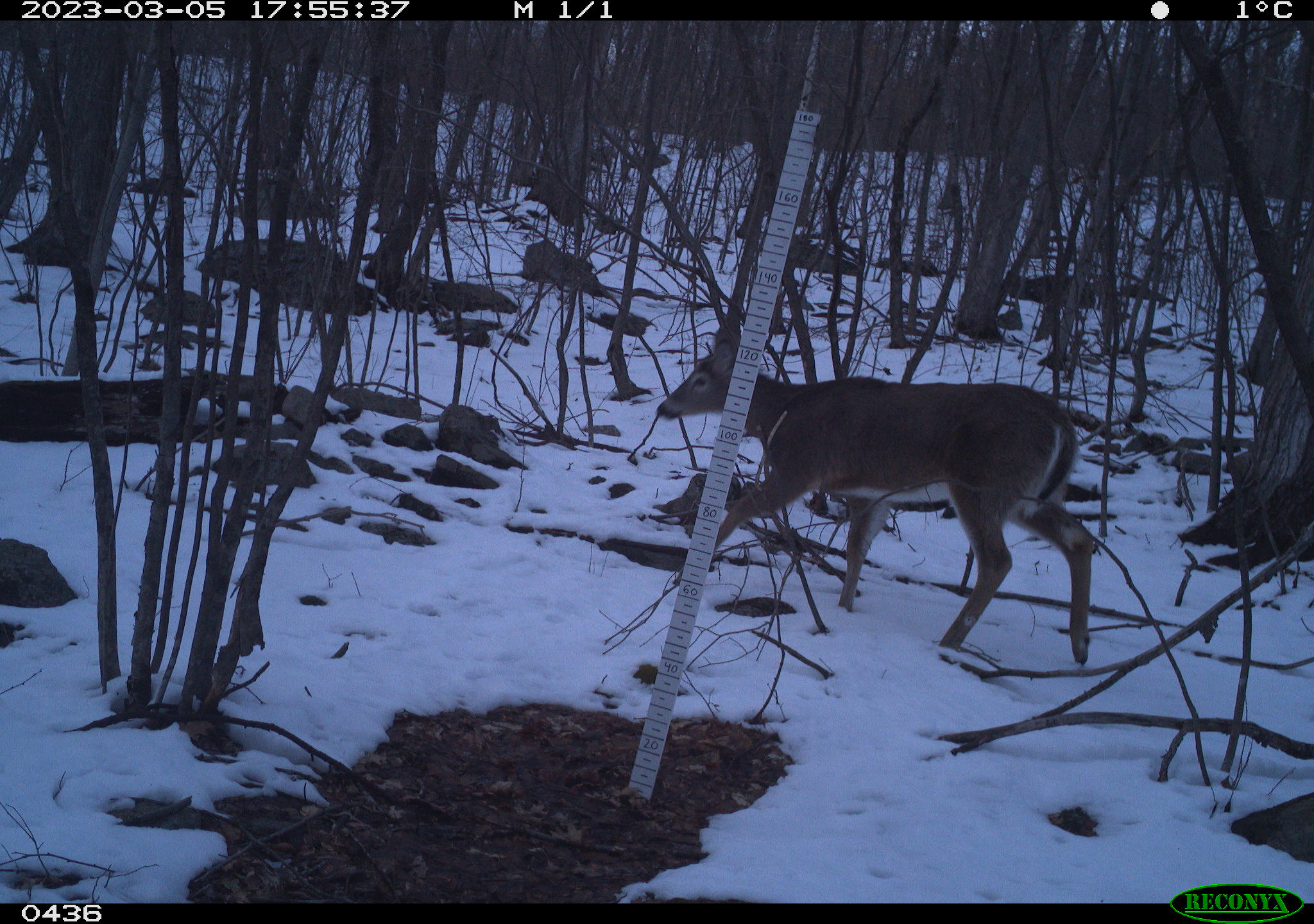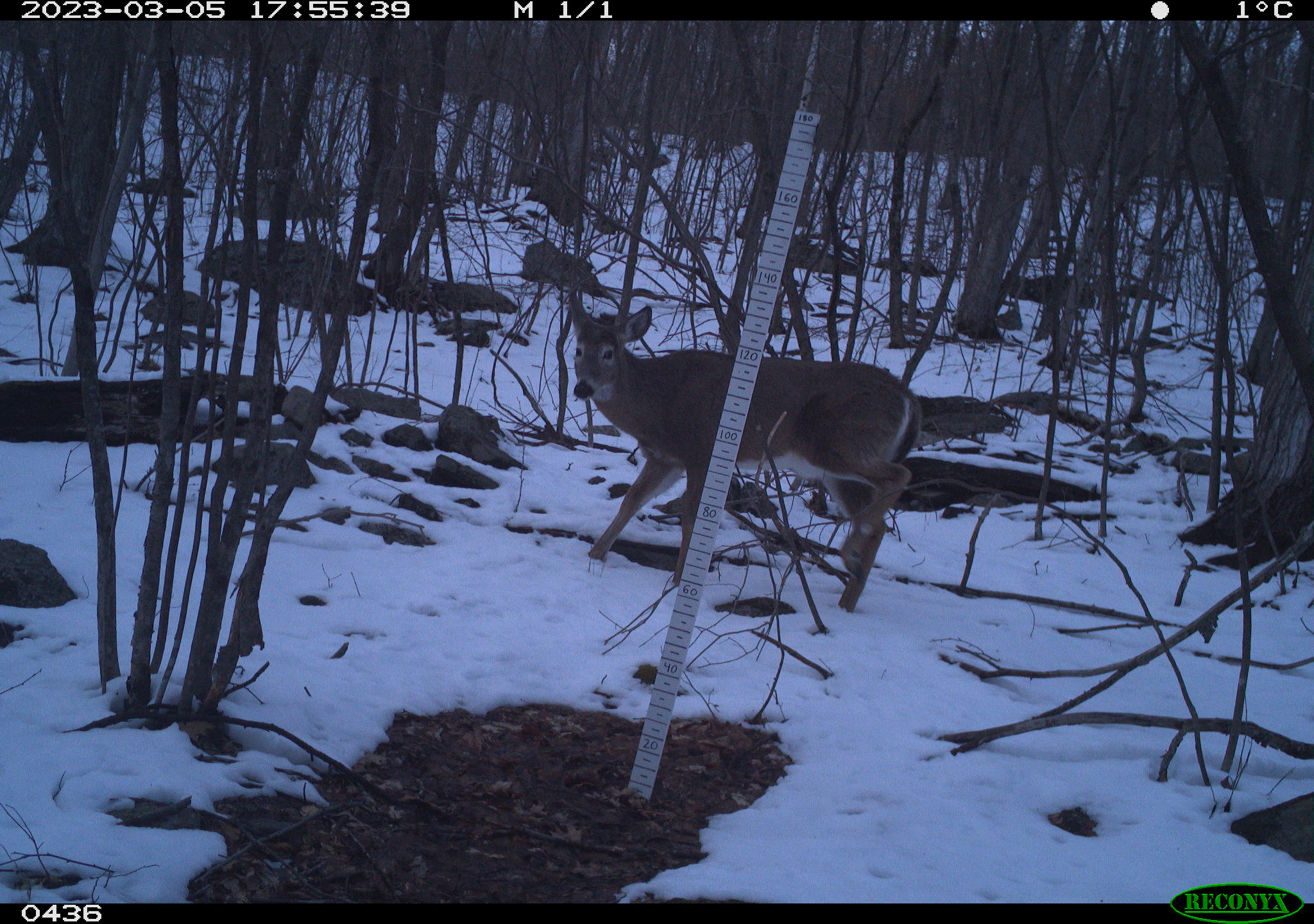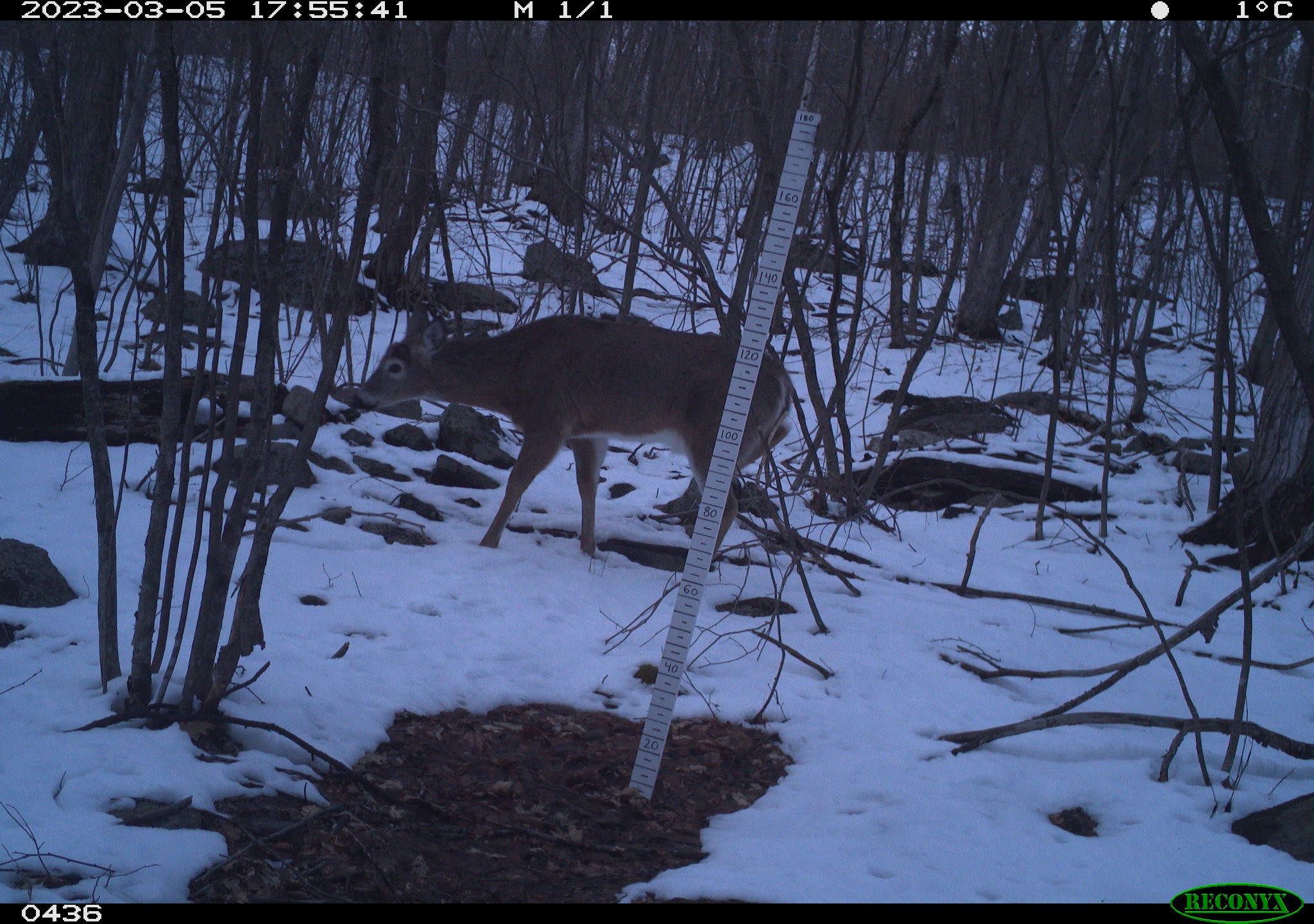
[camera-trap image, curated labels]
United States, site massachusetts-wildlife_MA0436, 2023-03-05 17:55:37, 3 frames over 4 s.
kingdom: Animalia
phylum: Chordata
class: Mammalia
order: Artiodactyla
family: Cervidae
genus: Odocoileus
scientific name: Odocoileus virginianus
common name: white-tailed deer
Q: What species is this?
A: White-tailed deer (Odocoileus virginianus).